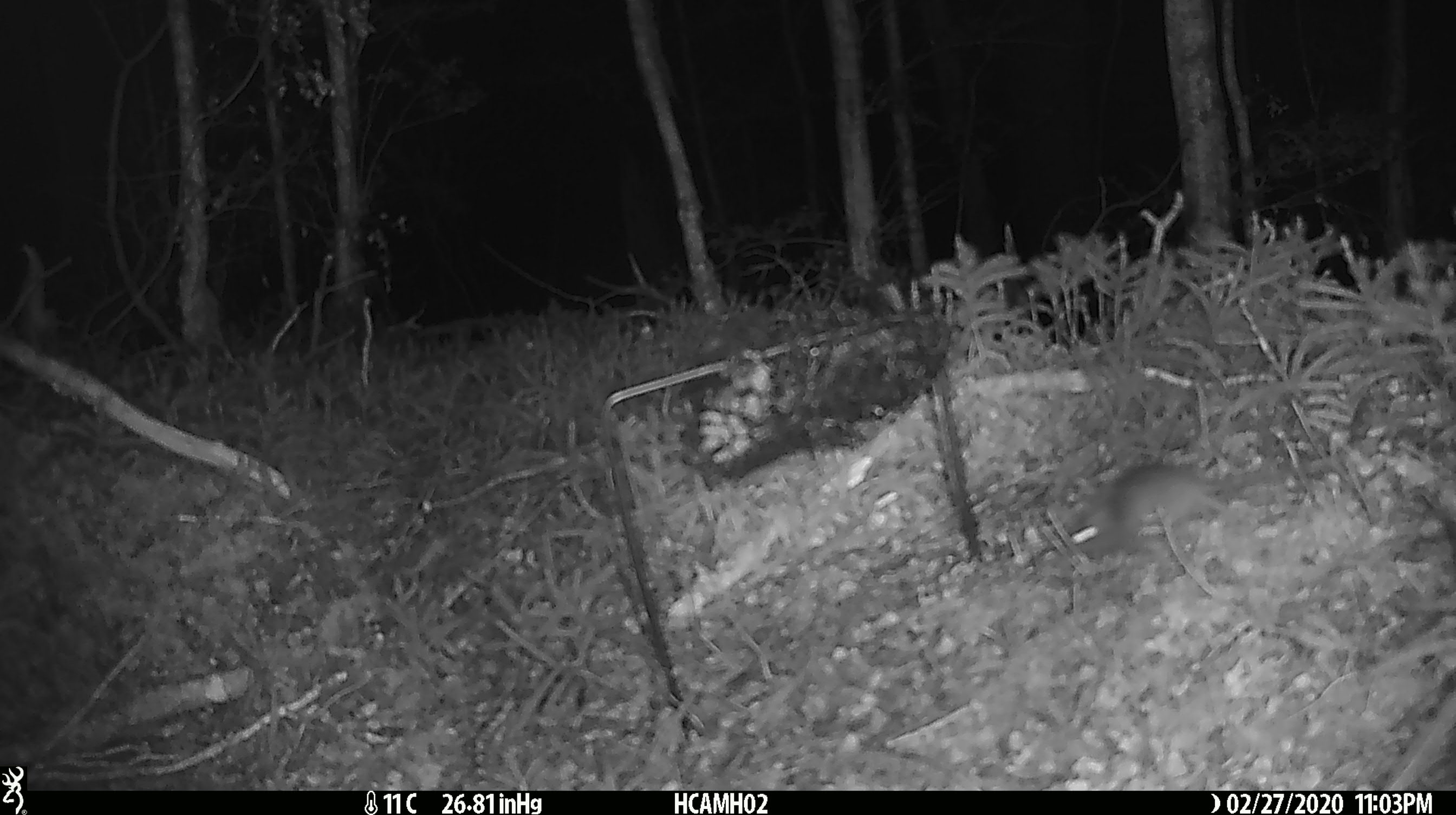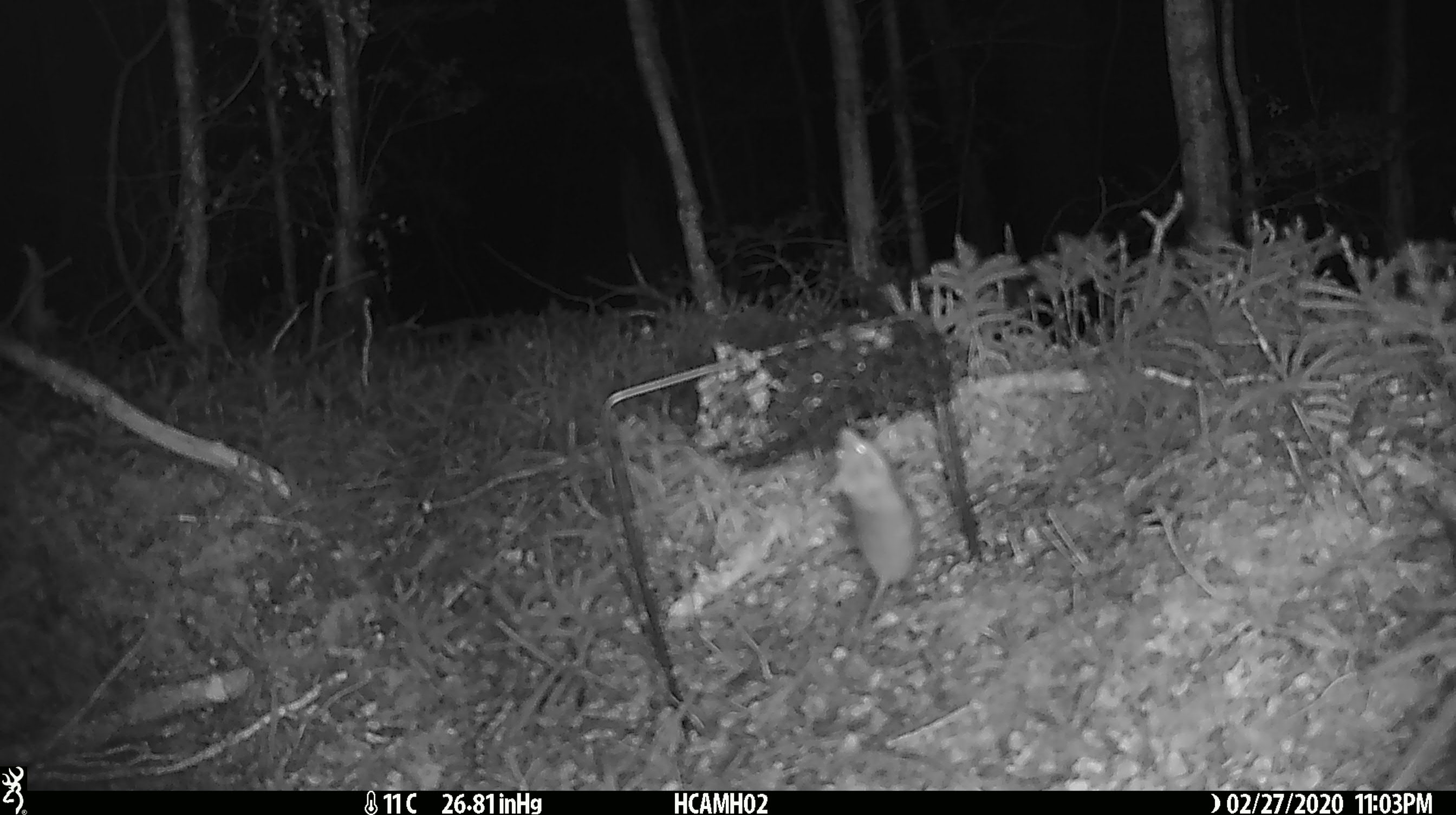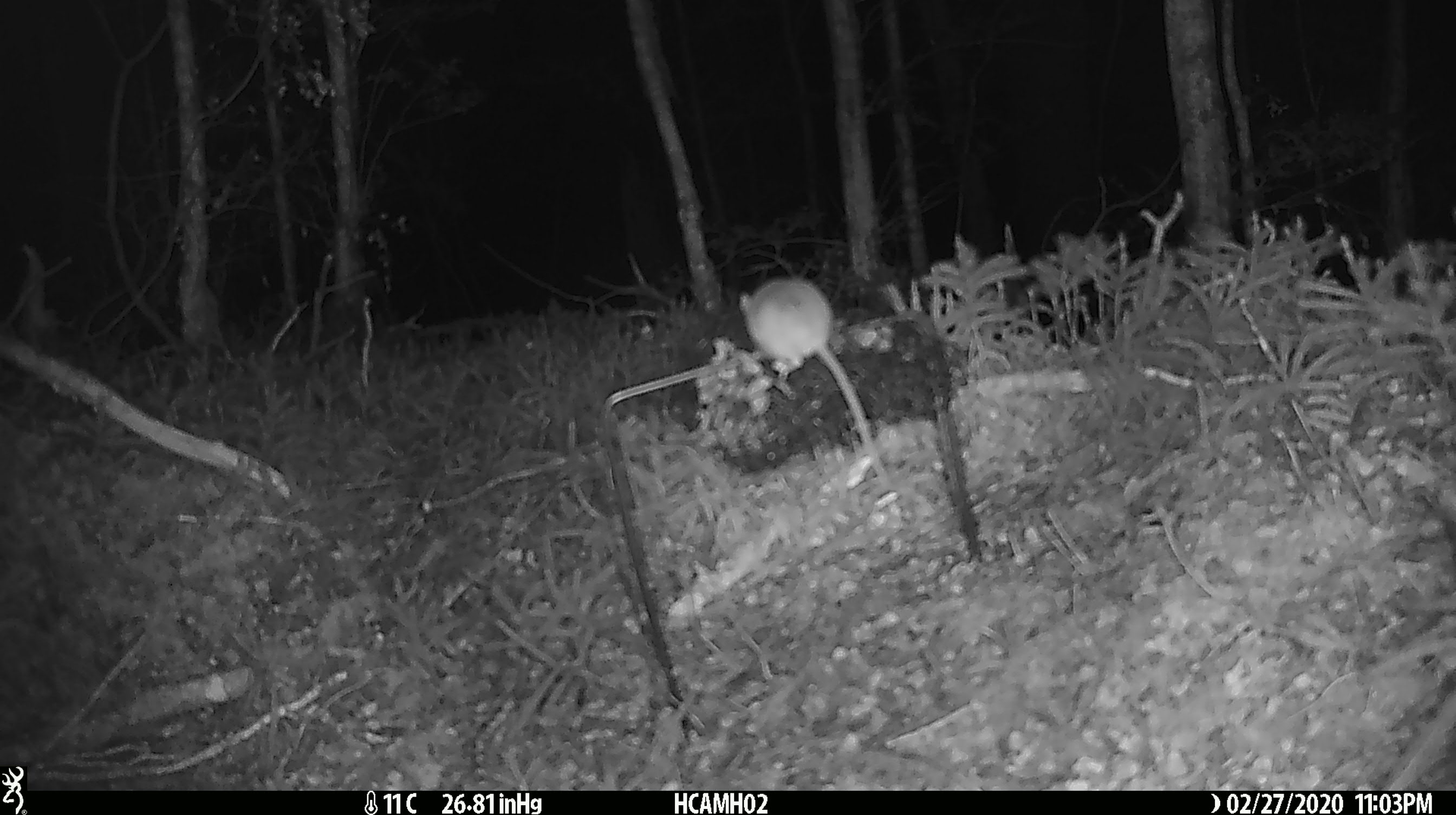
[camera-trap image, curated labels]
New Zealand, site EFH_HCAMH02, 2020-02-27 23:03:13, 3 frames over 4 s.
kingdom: Animalia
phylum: Chordata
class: Mammalia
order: Rodentia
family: Muridae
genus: Mus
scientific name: Mus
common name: mouse